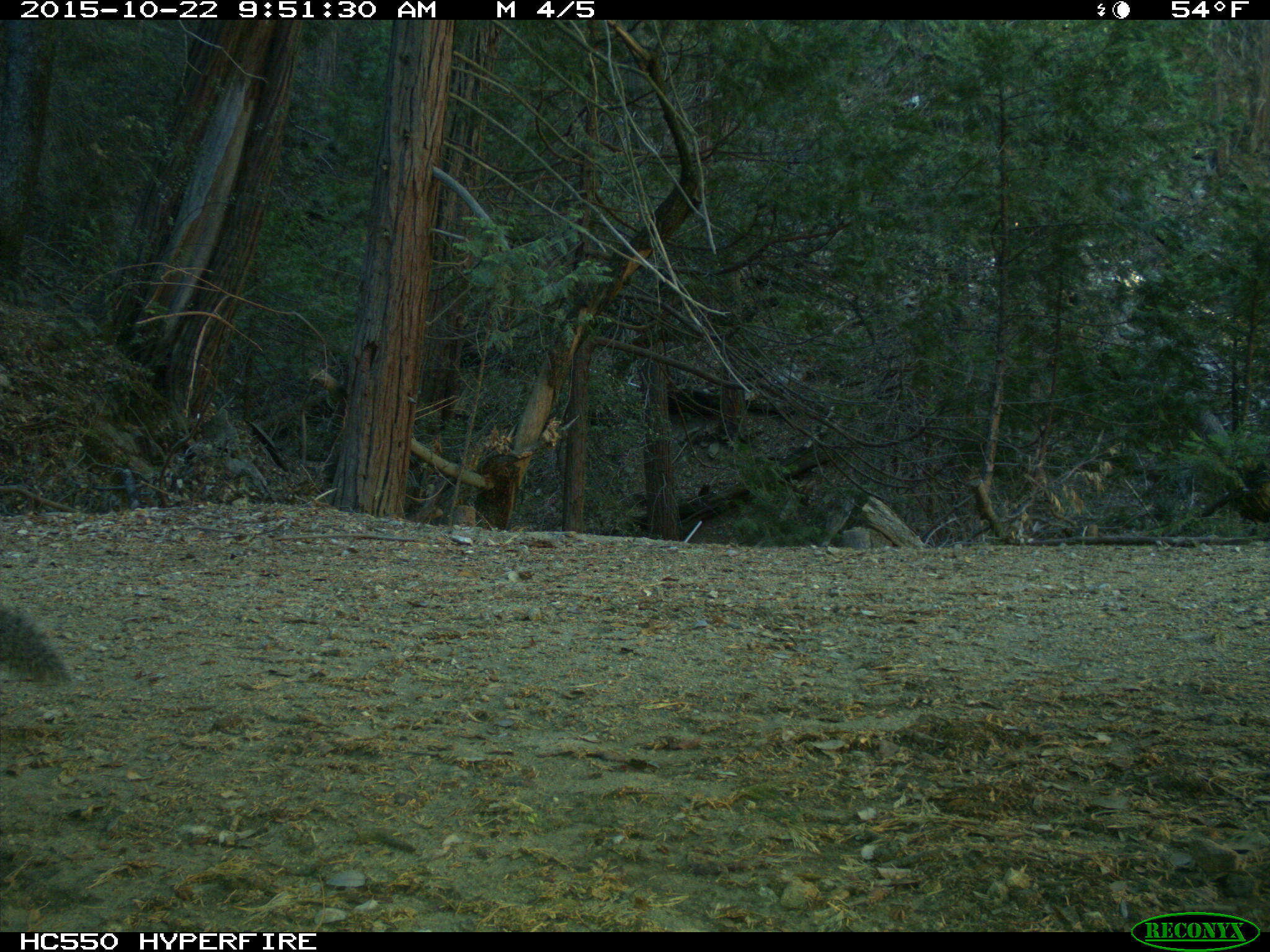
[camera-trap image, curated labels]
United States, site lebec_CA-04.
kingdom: Animalia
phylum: Chordata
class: Mammalia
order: Rodentia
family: Sciuridae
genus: Sciurus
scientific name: Sciurus carolinensis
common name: eastern gray squirrel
Sciurus carolinensis (eastern gray squirrel).